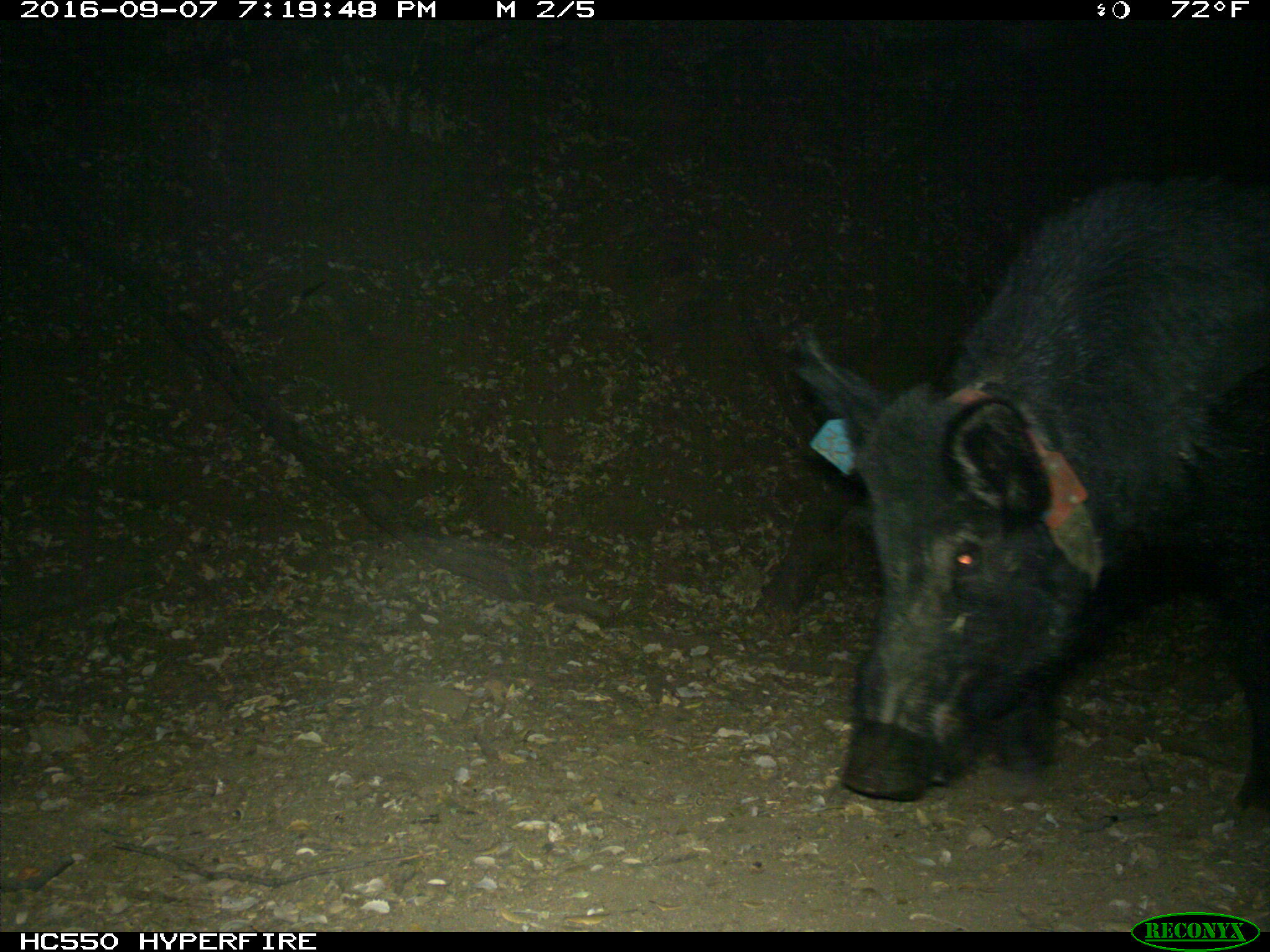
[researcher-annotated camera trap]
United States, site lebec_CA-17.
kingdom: Animalia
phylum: Chordata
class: Mammalia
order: Artiodactyla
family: Suidae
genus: Sus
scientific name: Sus scrofa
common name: wild boar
Sus scrofa (wild boar).